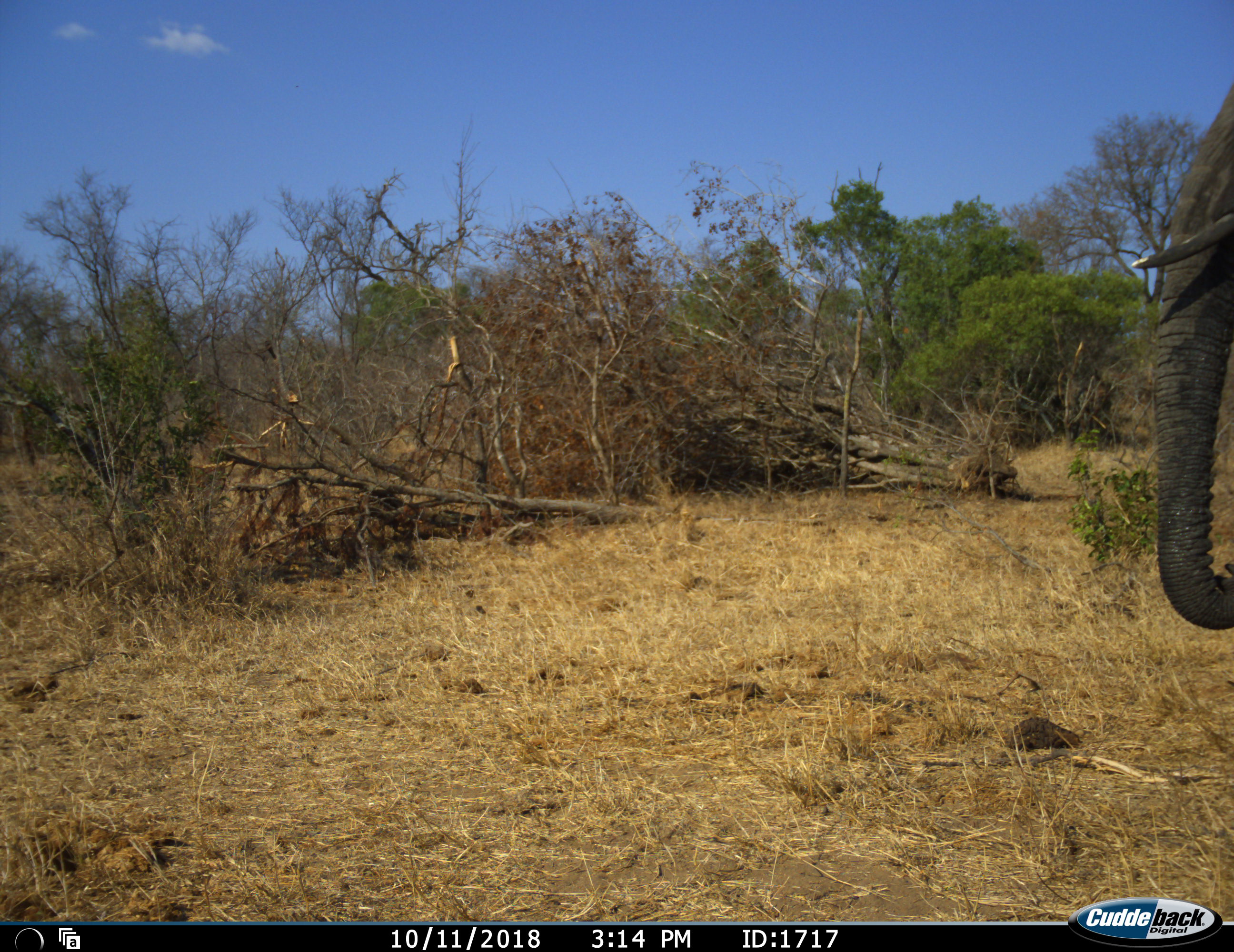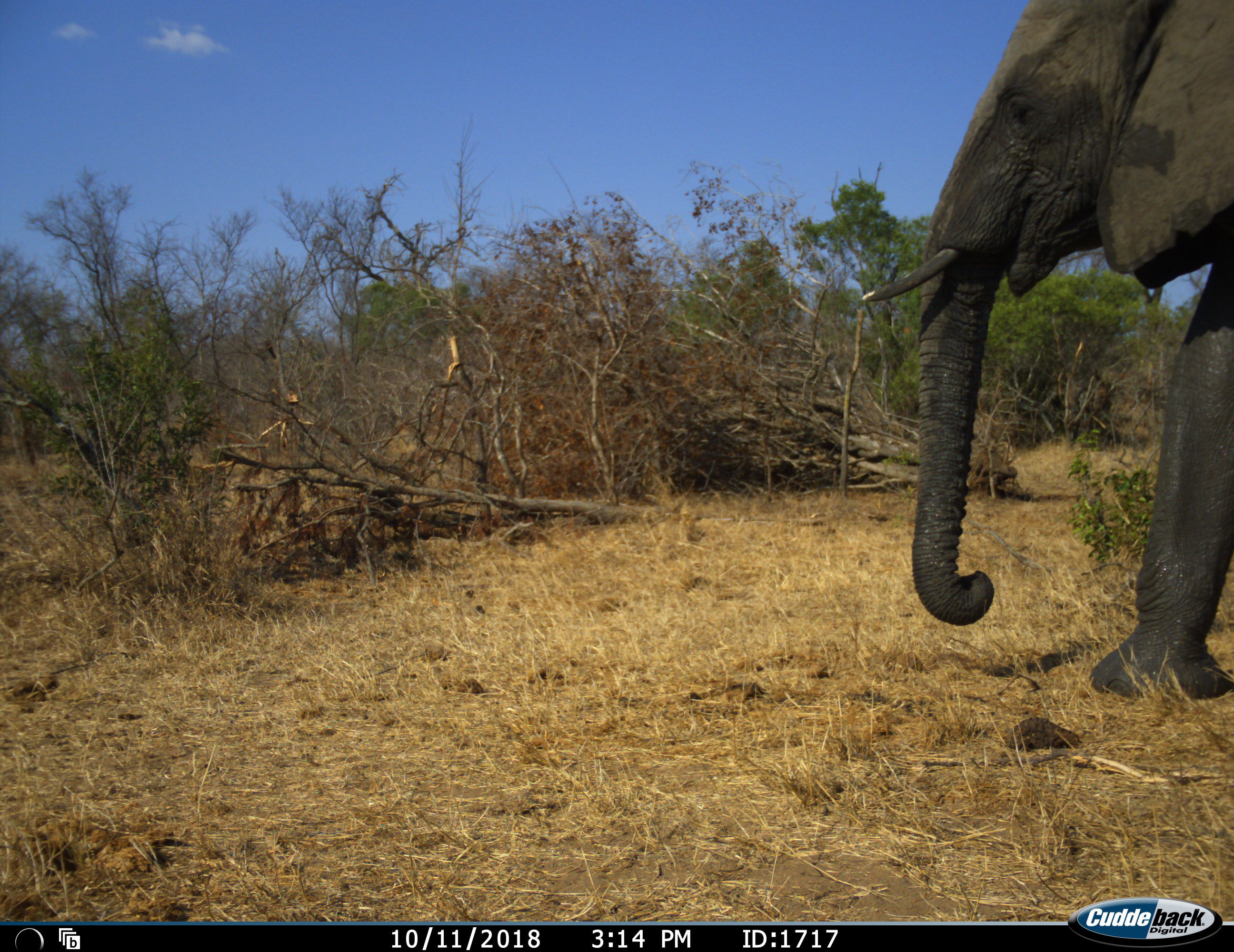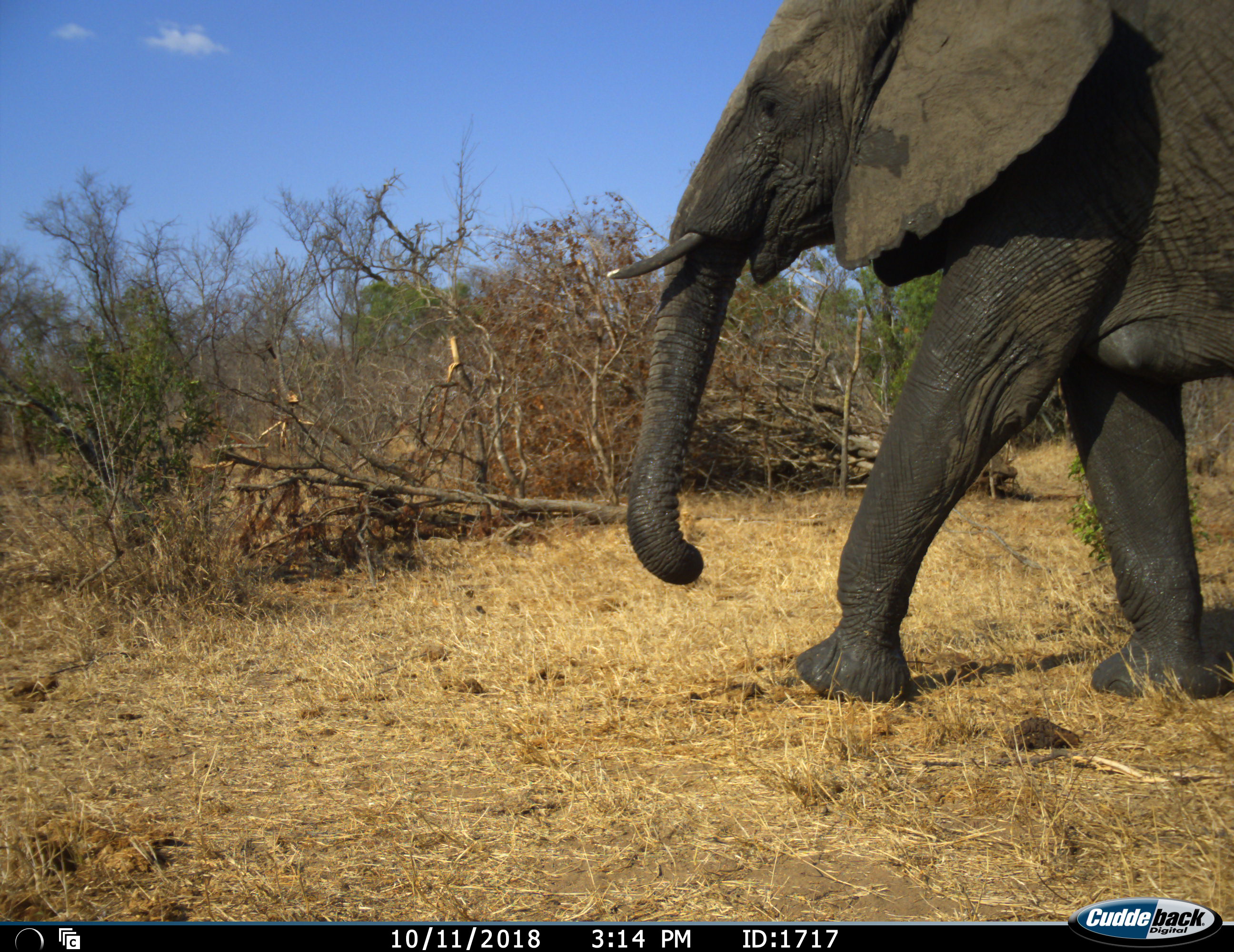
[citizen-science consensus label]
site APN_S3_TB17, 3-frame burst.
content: unidentified animal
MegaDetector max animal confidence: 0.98